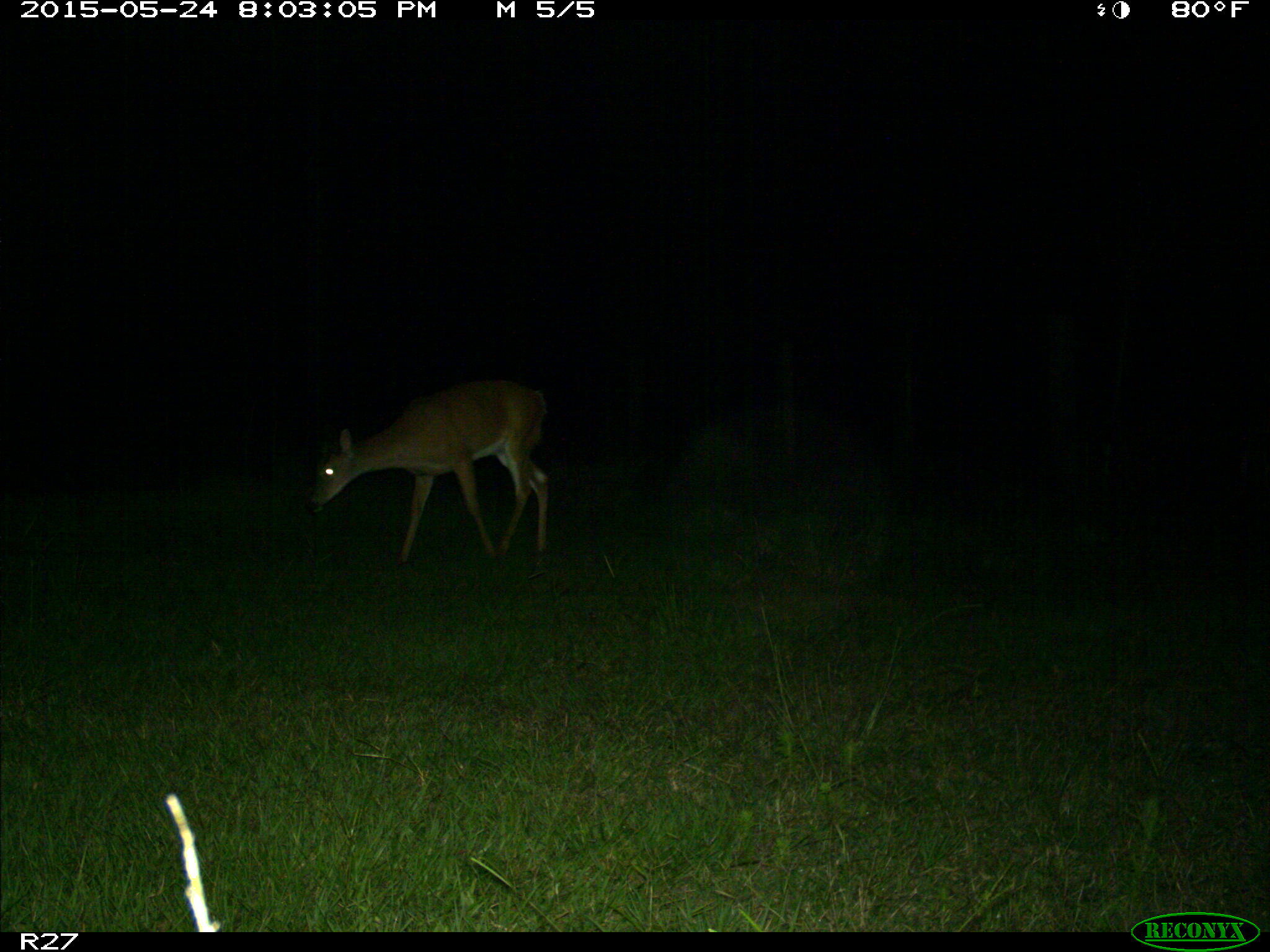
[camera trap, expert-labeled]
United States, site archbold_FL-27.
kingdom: Animalia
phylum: Chordata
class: Mammalia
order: Artiodactyla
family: Cervidae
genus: Odocoileus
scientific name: Odocoileus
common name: deer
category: unidentified deer